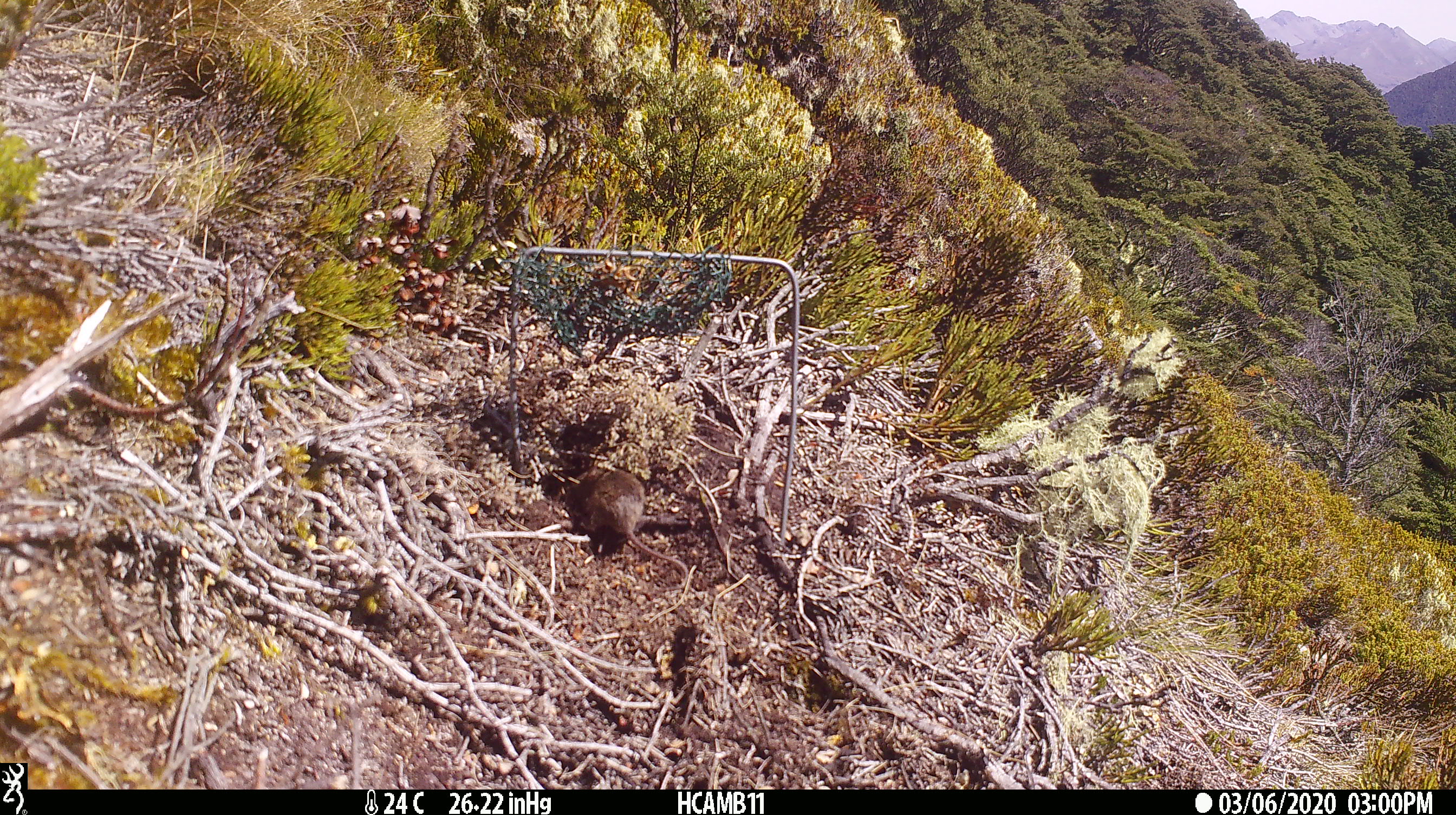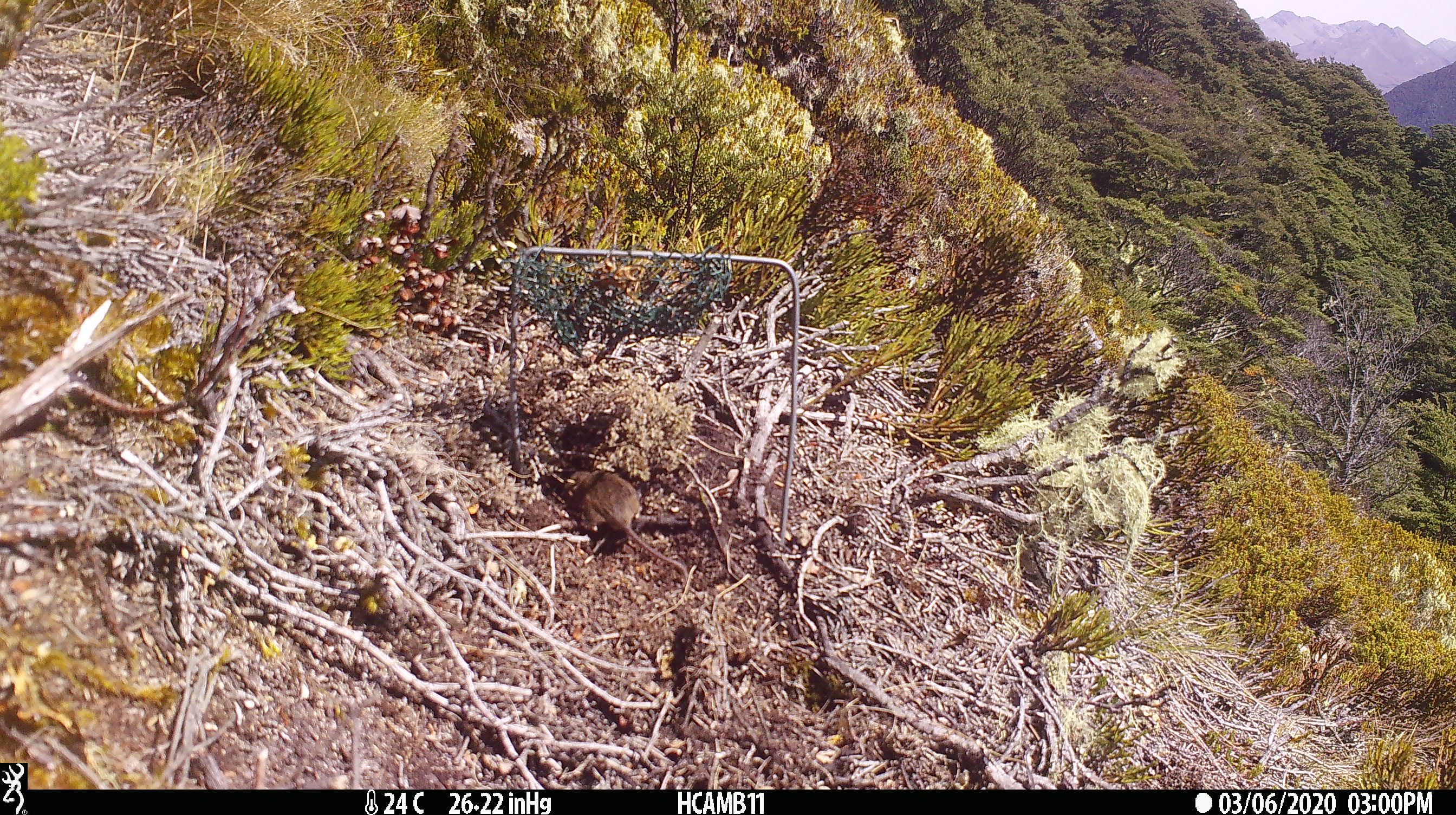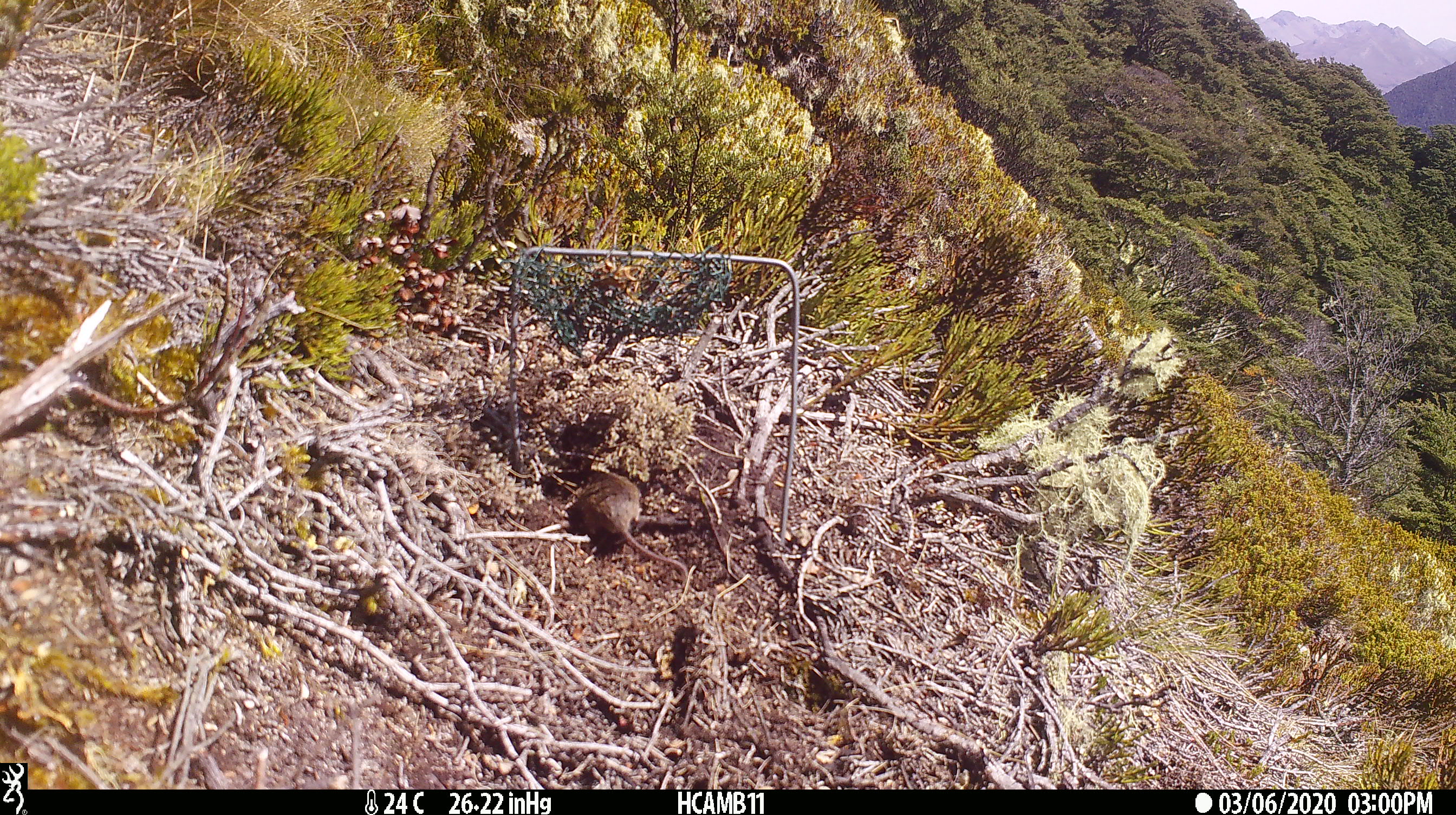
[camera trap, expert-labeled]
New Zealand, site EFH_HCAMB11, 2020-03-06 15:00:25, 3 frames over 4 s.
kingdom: Animalia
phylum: Chordata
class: Mammalia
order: Rodentia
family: Muridae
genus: Mus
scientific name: Mus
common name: mouse